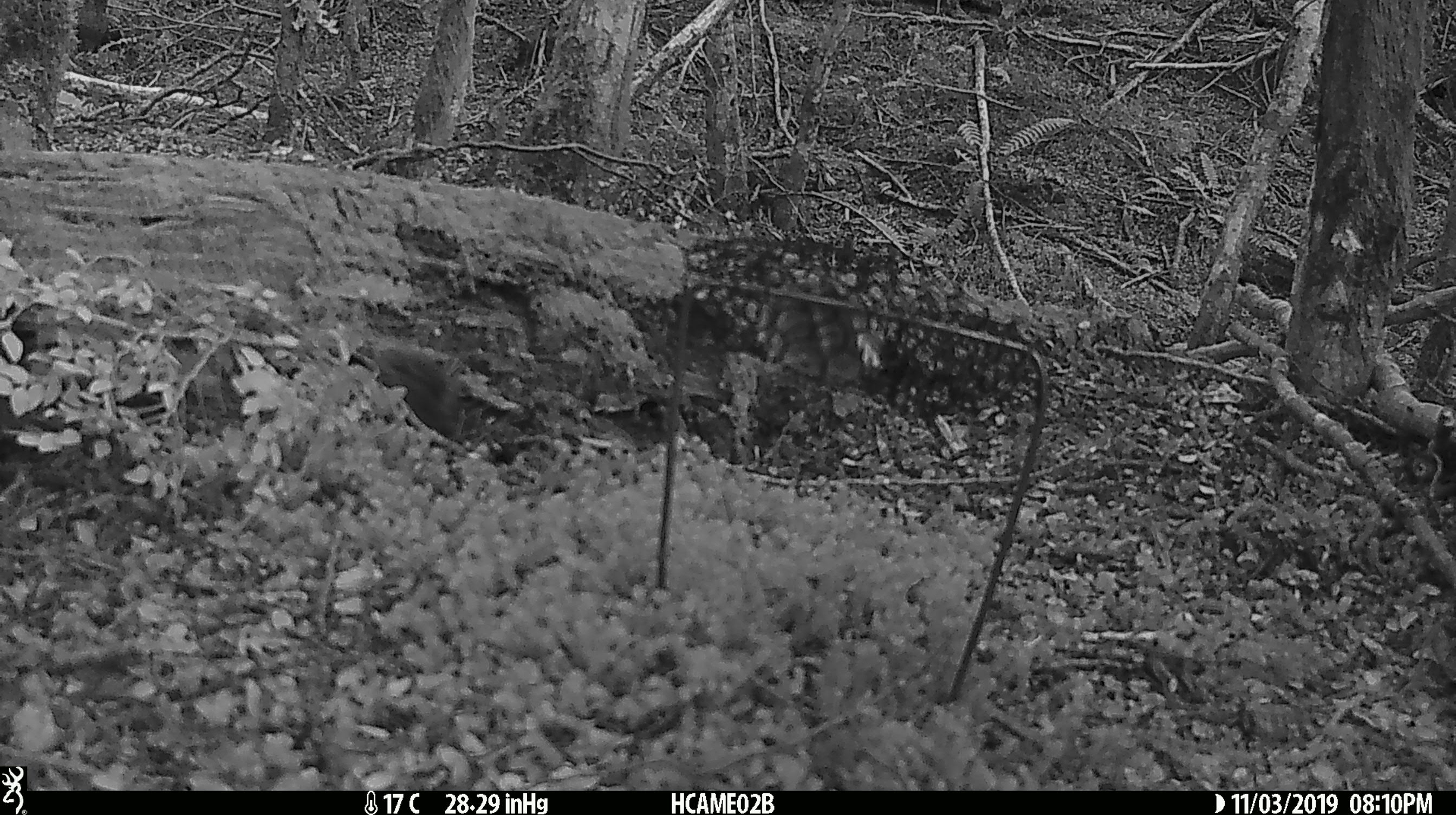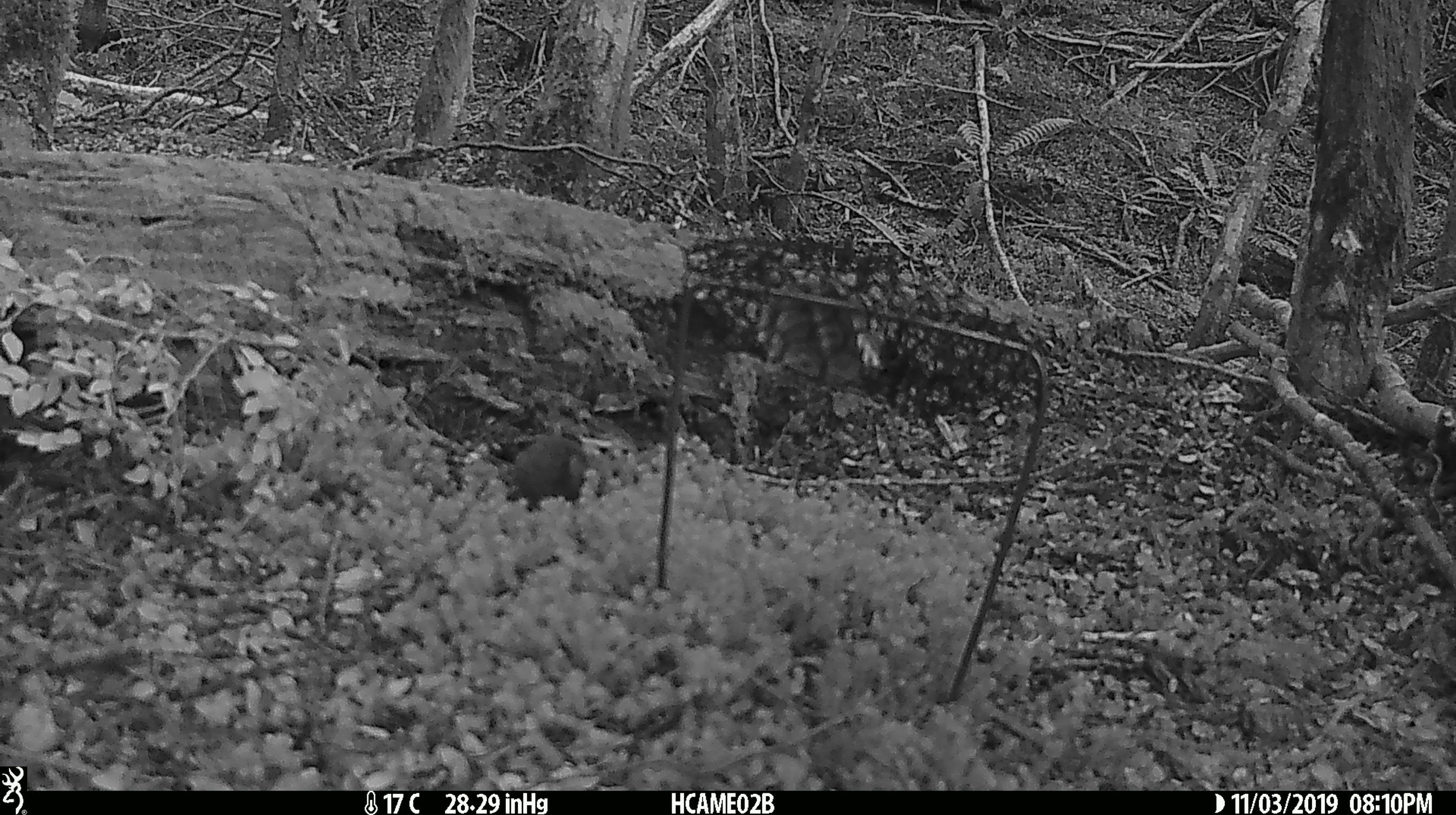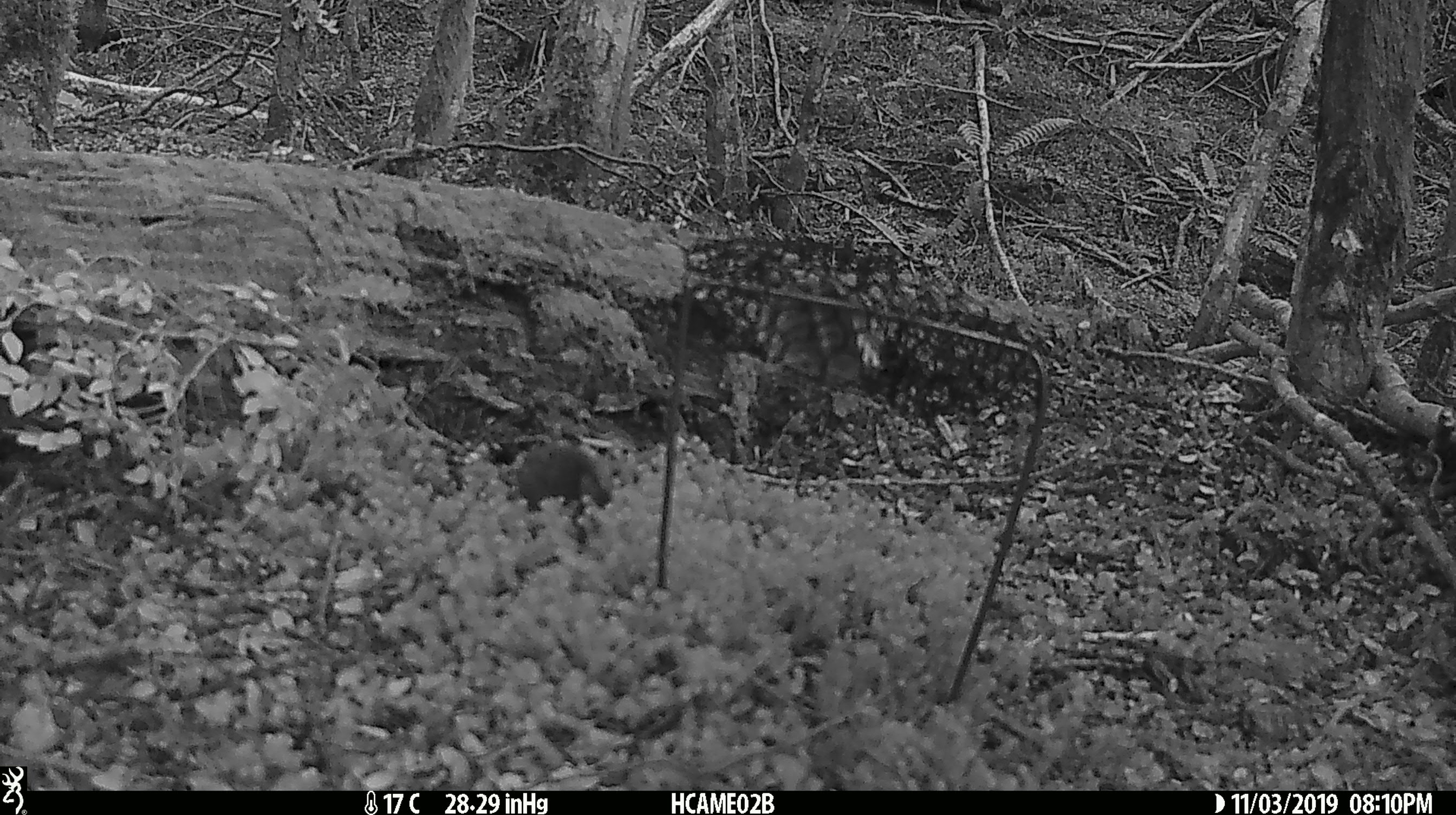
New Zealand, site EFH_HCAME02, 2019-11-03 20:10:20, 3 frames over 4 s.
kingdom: Animalia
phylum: Chordata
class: Mammalia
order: Rodentia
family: Muridae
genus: Mus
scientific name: Mus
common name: mouse